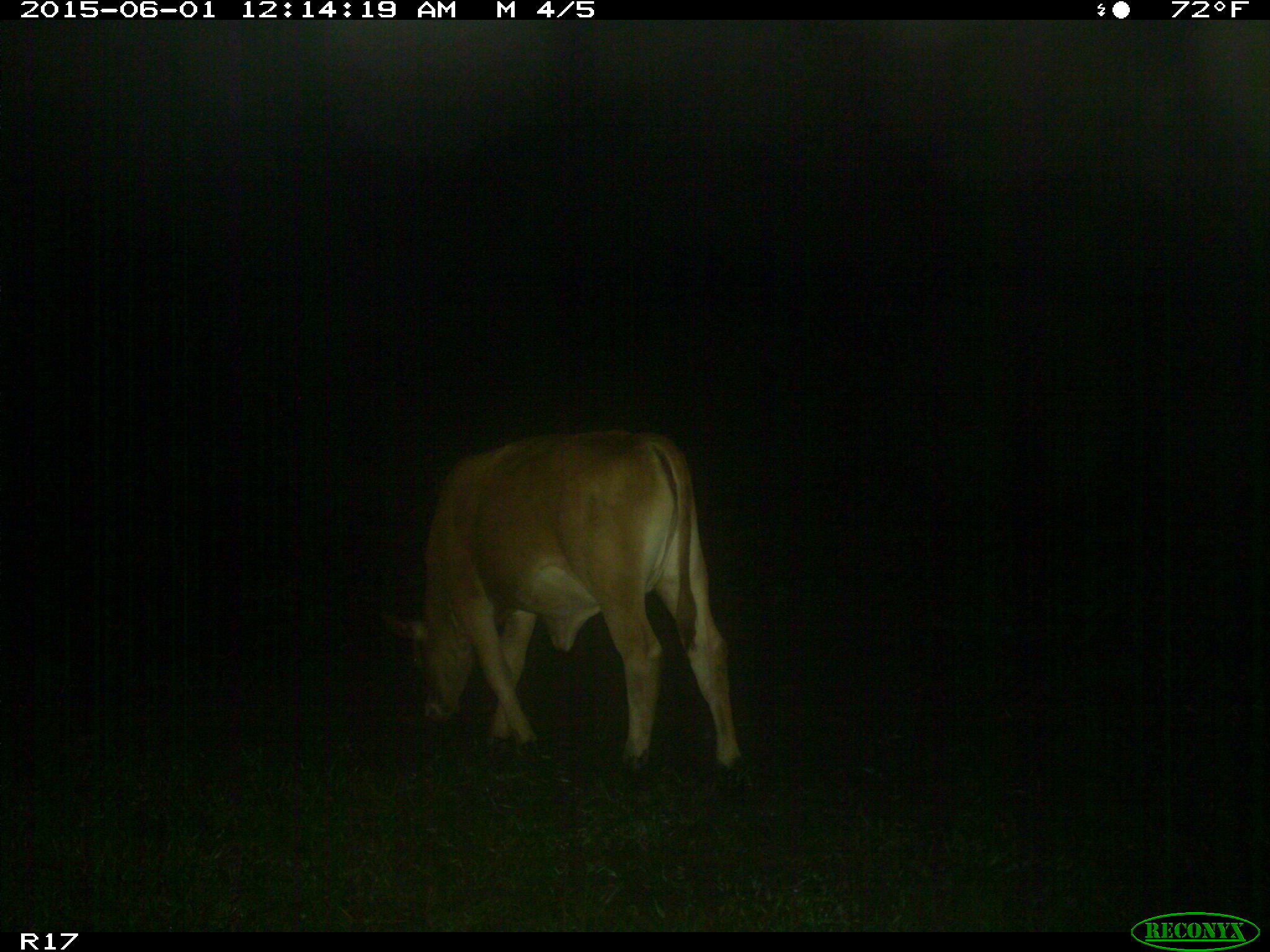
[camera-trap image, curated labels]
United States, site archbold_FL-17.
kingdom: Animalia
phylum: Chordata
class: Mammalia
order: Artiodactyla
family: Bovidae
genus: Bos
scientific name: Bos taurus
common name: domestic cow